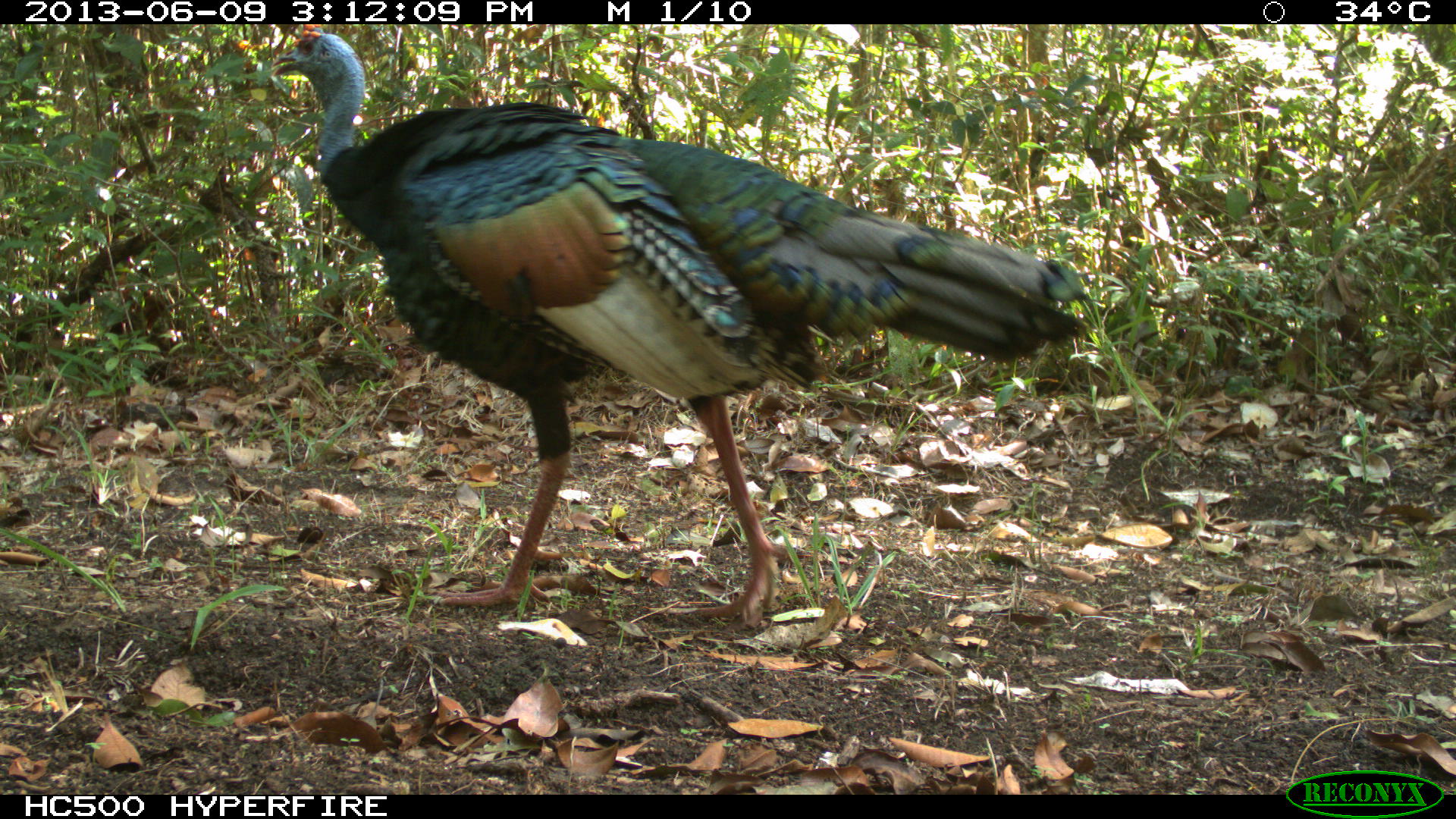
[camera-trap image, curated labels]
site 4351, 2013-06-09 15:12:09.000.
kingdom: Animalia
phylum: Chordata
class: Aves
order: Galliformes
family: Phasianidae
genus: Meleagris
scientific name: Meleagris ocellata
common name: ocellated turkey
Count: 1.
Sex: male.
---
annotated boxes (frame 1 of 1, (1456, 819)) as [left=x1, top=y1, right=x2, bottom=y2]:
meleagris ocellata: [left=256, top=24, right=1093, bottom=632]